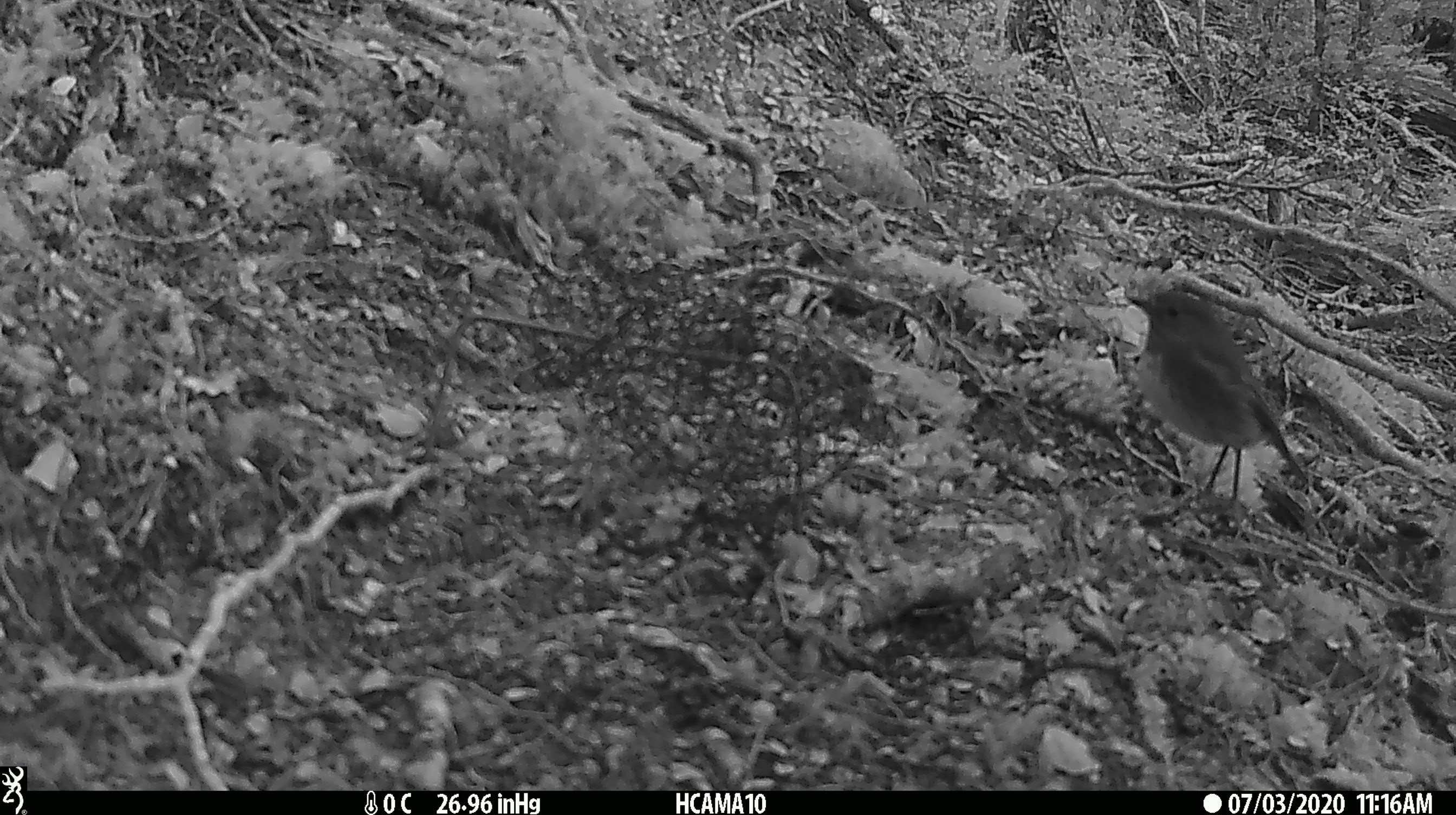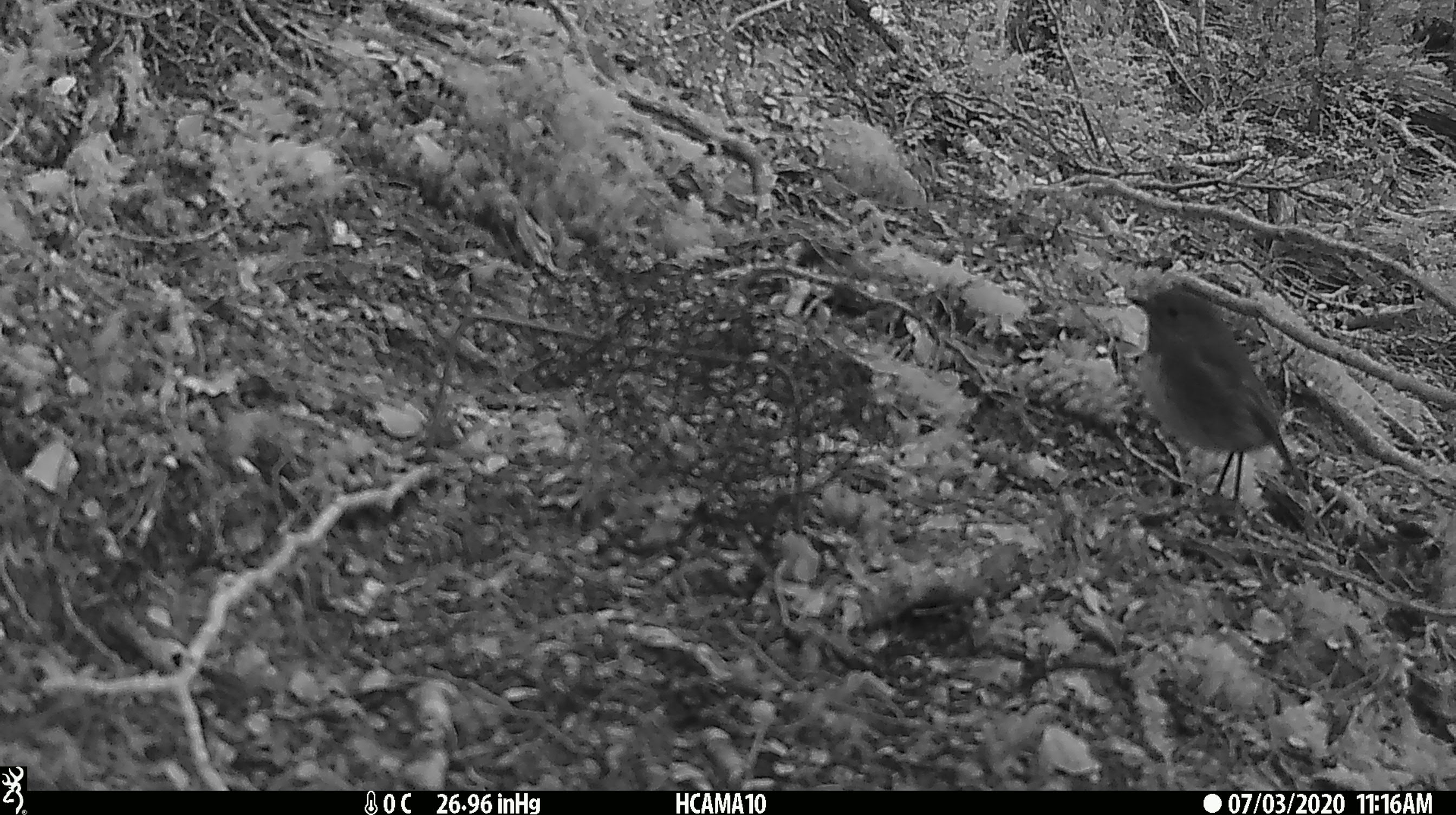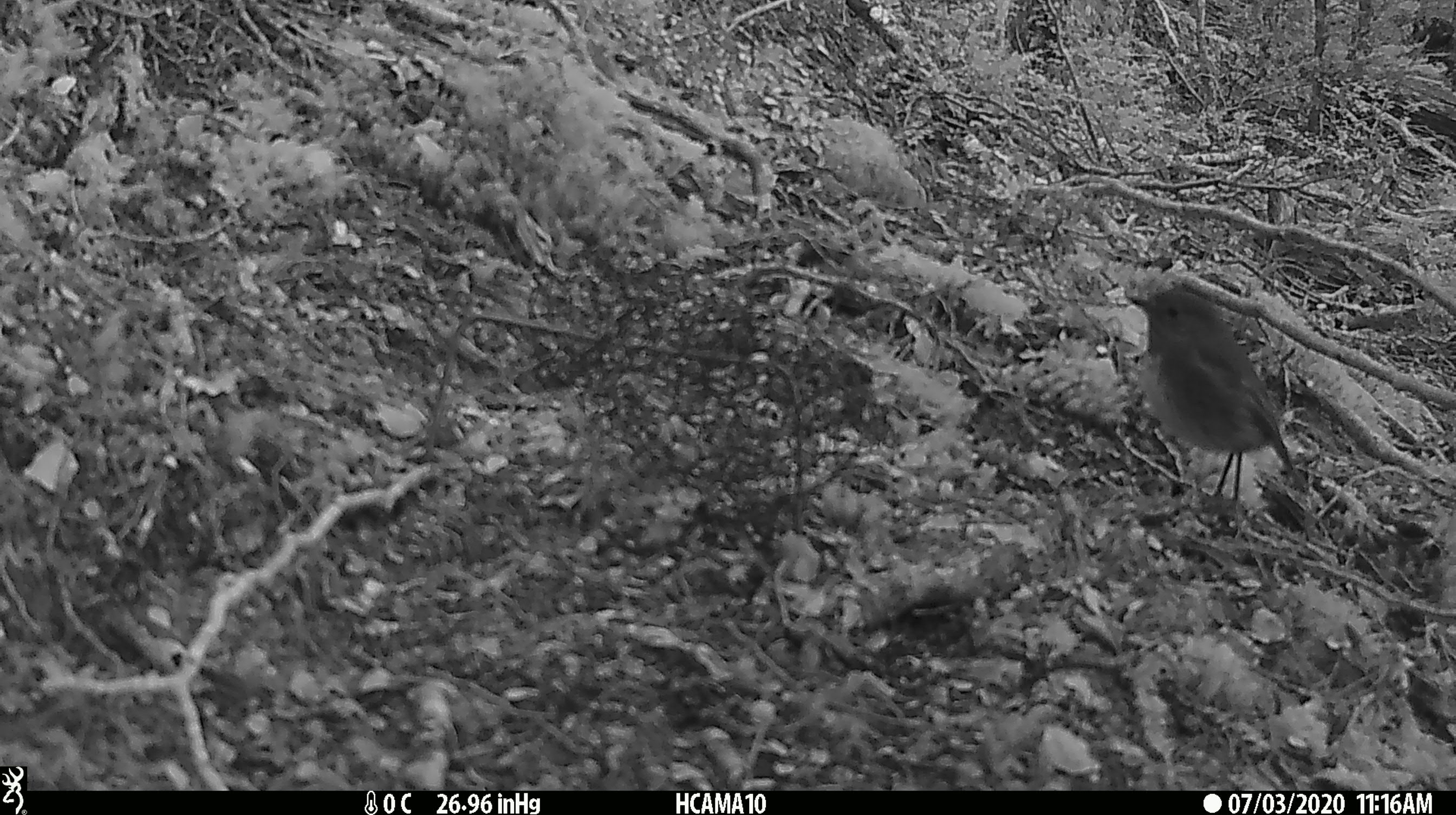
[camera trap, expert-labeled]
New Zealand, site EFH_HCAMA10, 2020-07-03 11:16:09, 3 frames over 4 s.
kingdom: Animalia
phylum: Chordata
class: Aves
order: Passeriformes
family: Petroicidae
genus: Petroica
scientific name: Petroica australis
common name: new zealand robin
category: robin